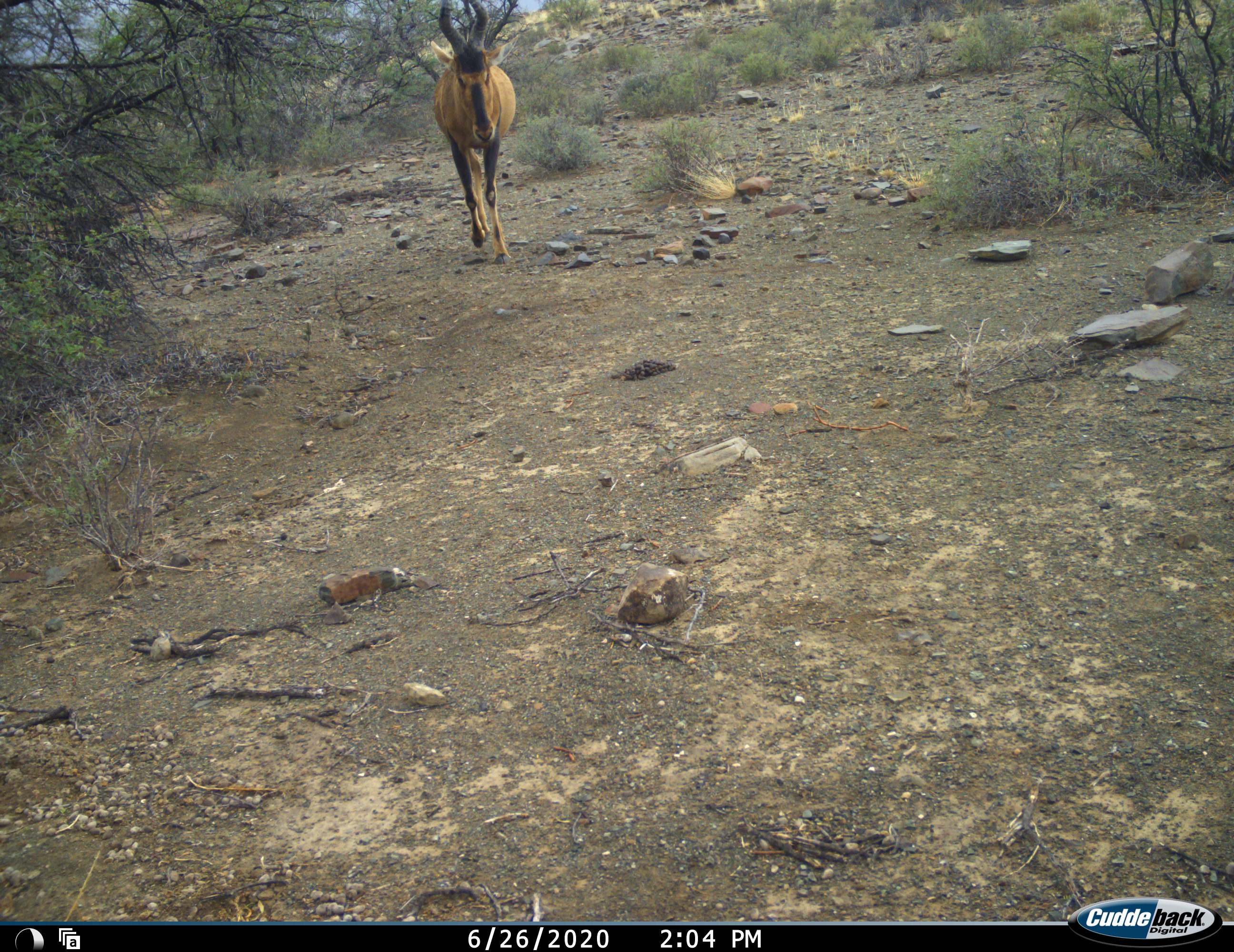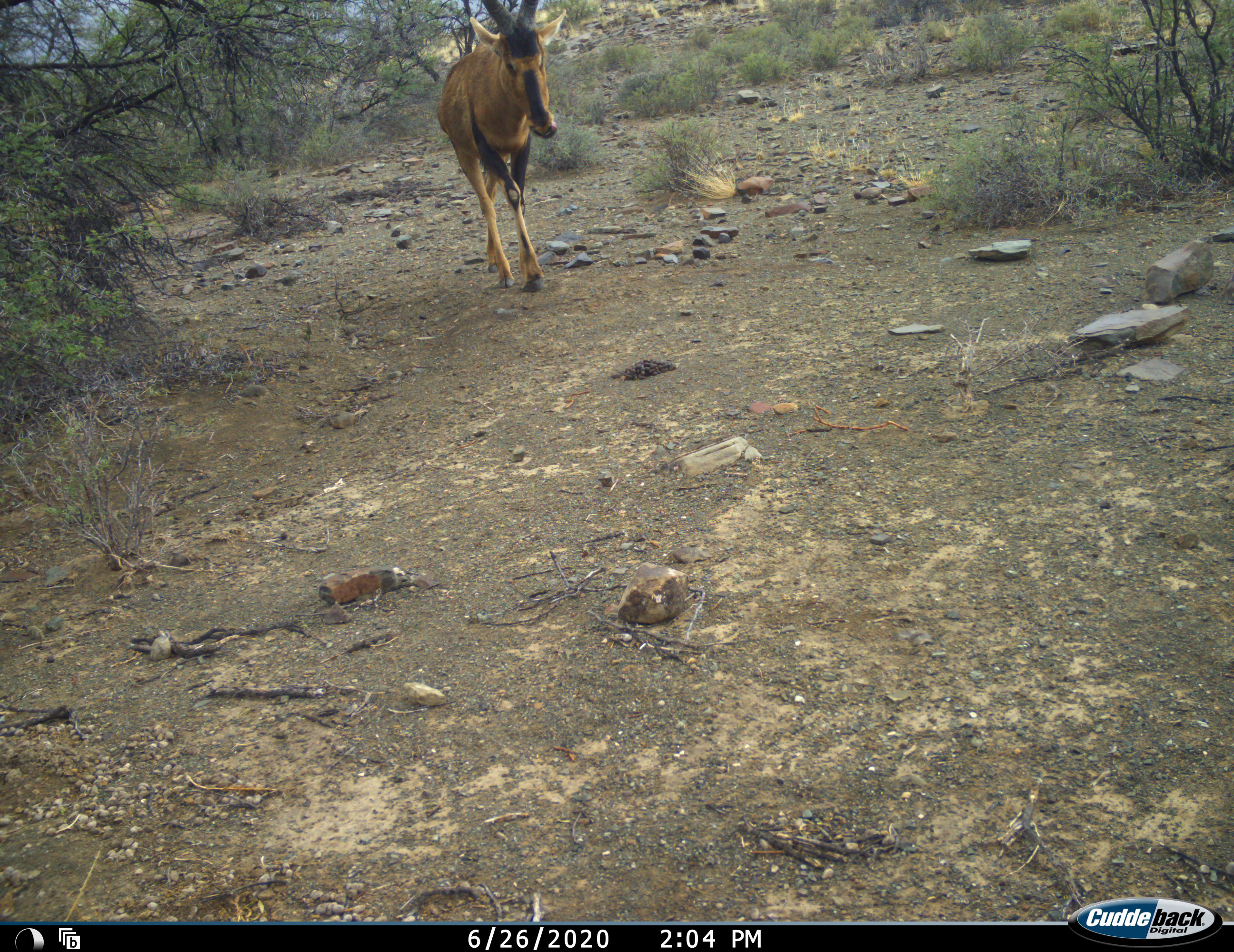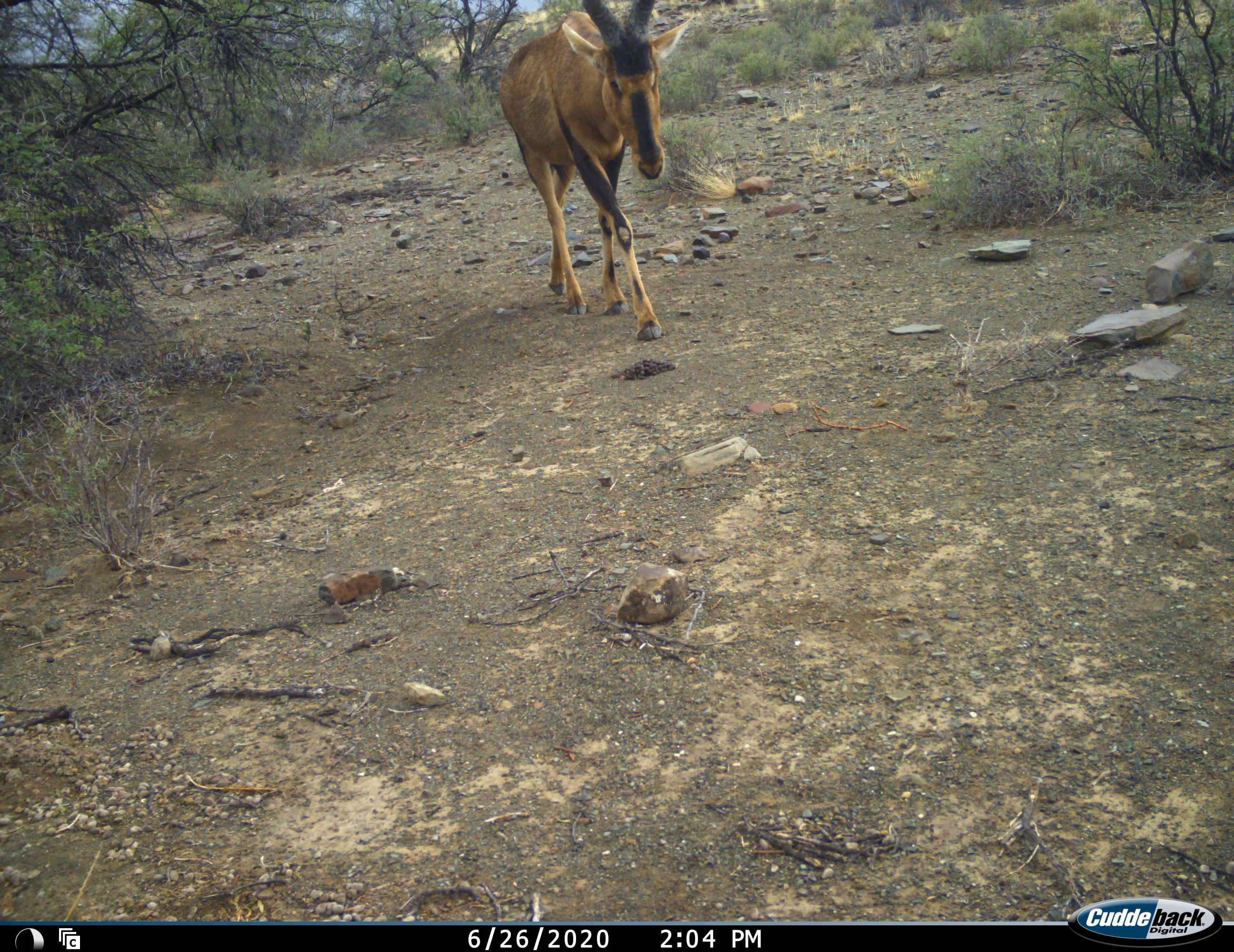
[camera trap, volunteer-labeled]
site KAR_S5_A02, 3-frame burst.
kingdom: Animalia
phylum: Chordata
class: Mammalia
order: Artiodactyla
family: Bovidae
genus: Alcelaphus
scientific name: Alcelaphus buselaphus caama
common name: red hartebeest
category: hartebeestred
Hartebeestred (red hartebeest) (Alcelaphus buselaphus caama), count 1. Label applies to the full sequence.